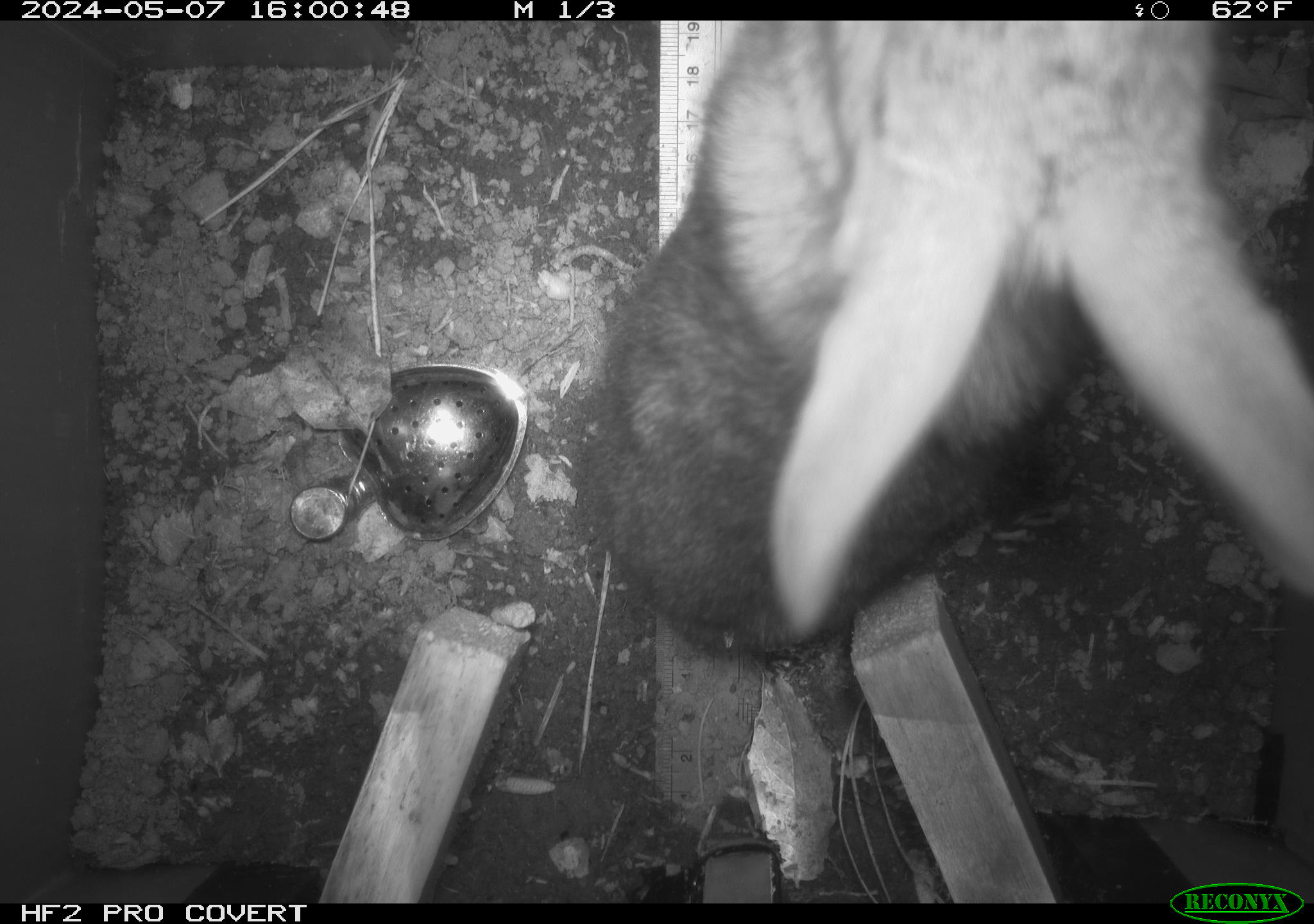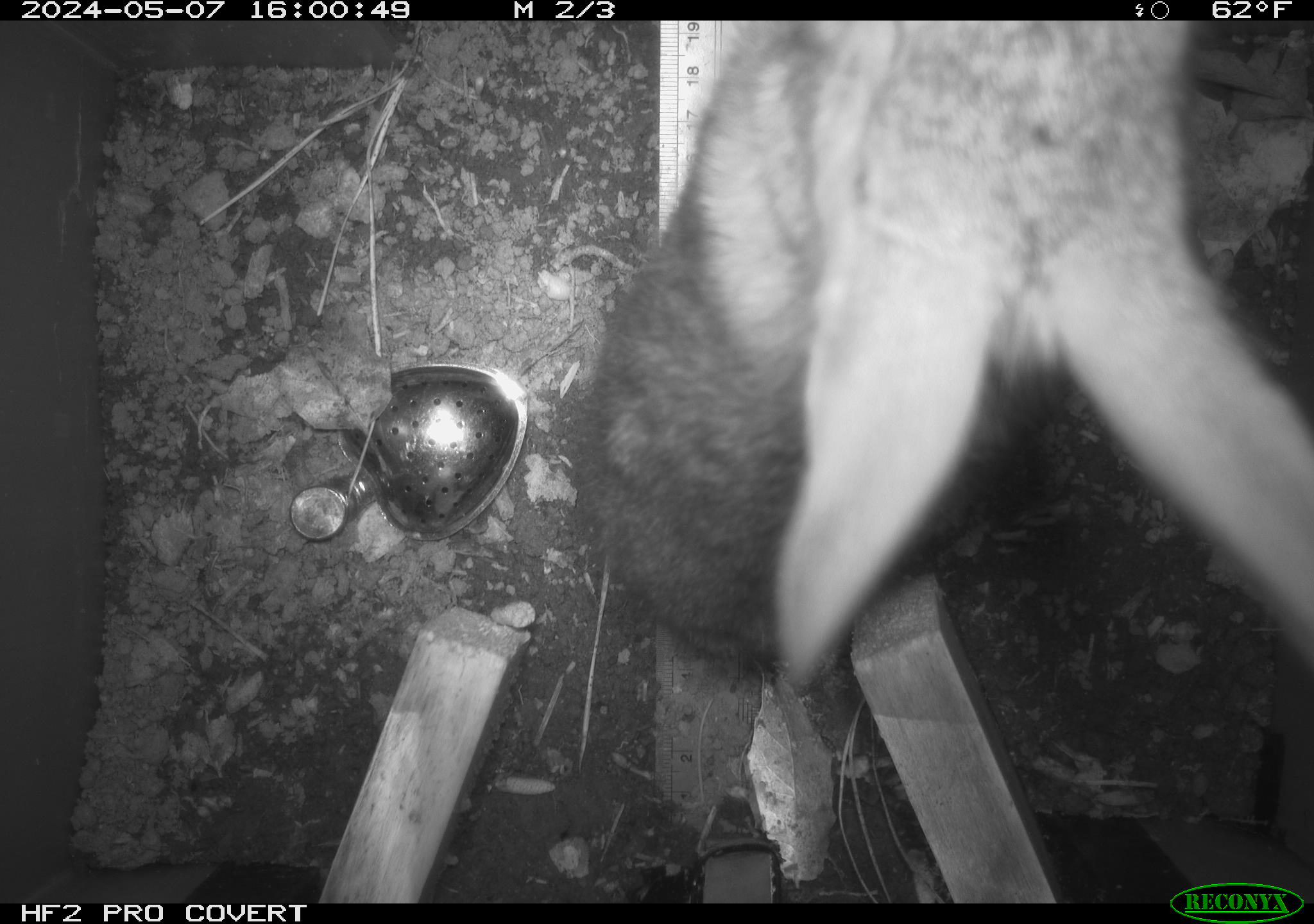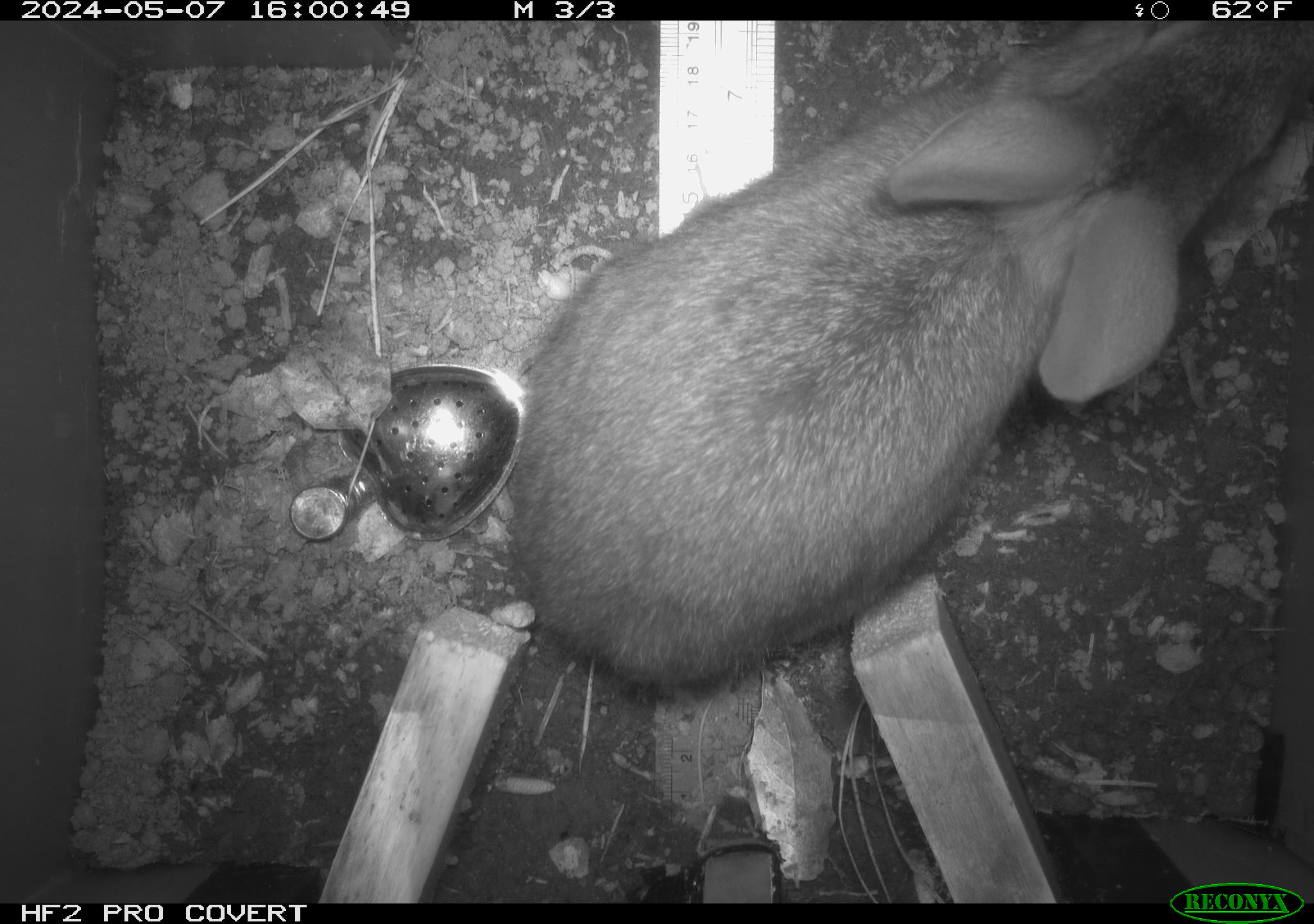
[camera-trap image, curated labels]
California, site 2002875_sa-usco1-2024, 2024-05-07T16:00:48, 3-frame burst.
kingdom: Animalia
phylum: Chordata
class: Mammalia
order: Lagomorpha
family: Leporidae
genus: Sylvilagus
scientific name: Sylvilagus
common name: cottontail rabbits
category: sylvilagus species